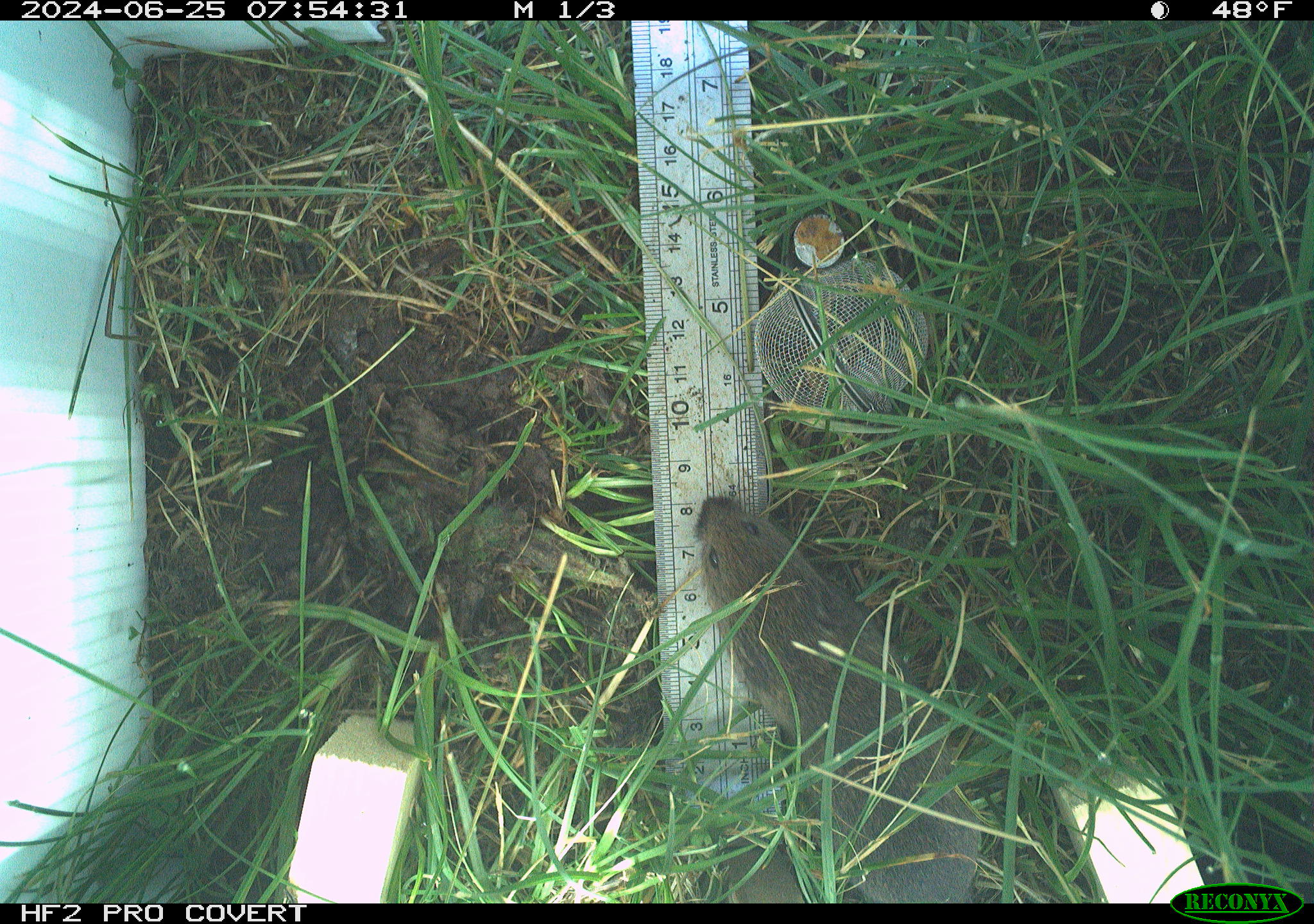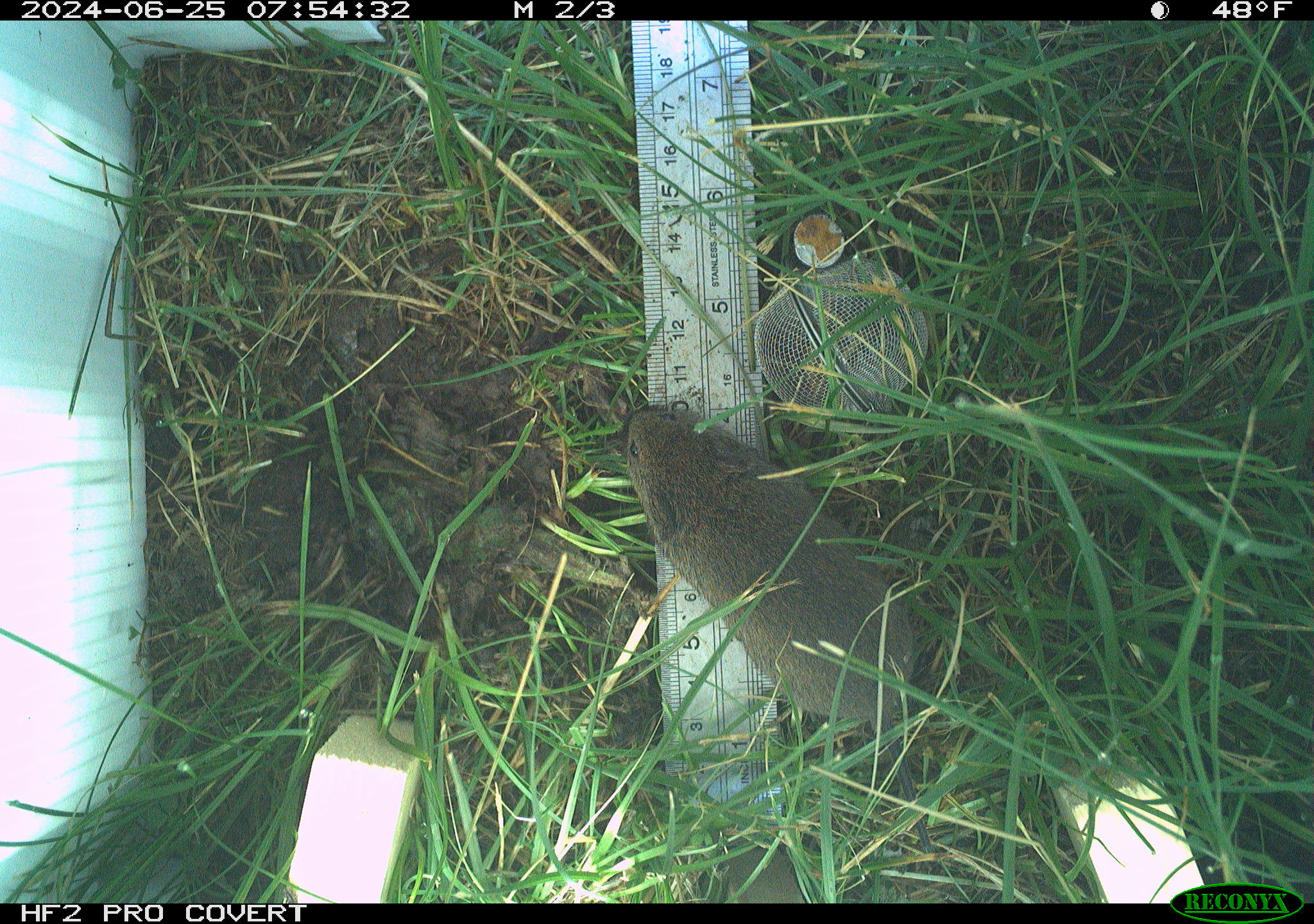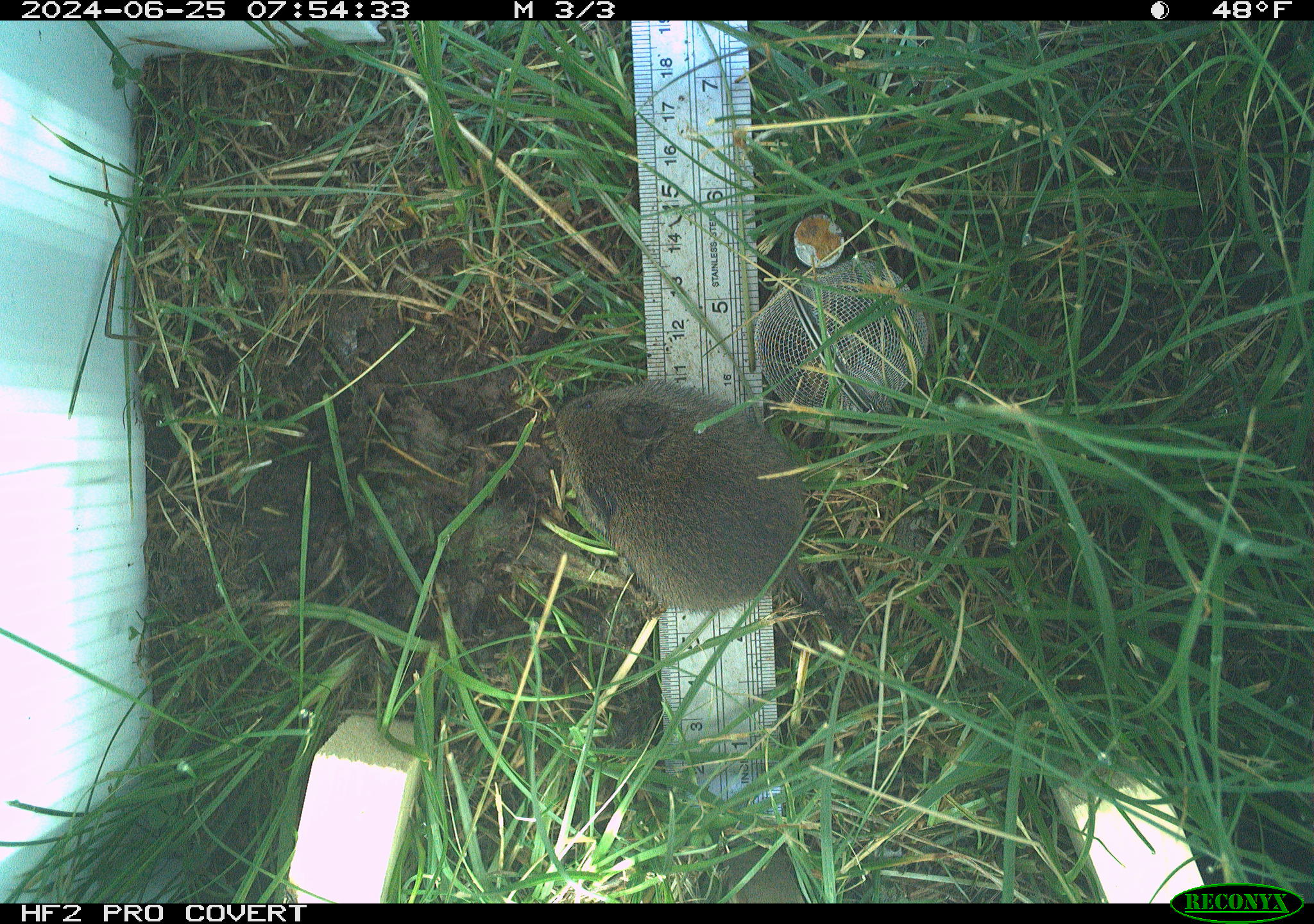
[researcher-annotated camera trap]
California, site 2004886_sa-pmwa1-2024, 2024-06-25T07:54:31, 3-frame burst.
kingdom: Animalia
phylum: Chordata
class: Mammalia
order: Rodentia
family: Cricetidae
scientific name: Arvicolinae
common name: voles, lemmings, and muskrats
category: arvicolinae subfamily